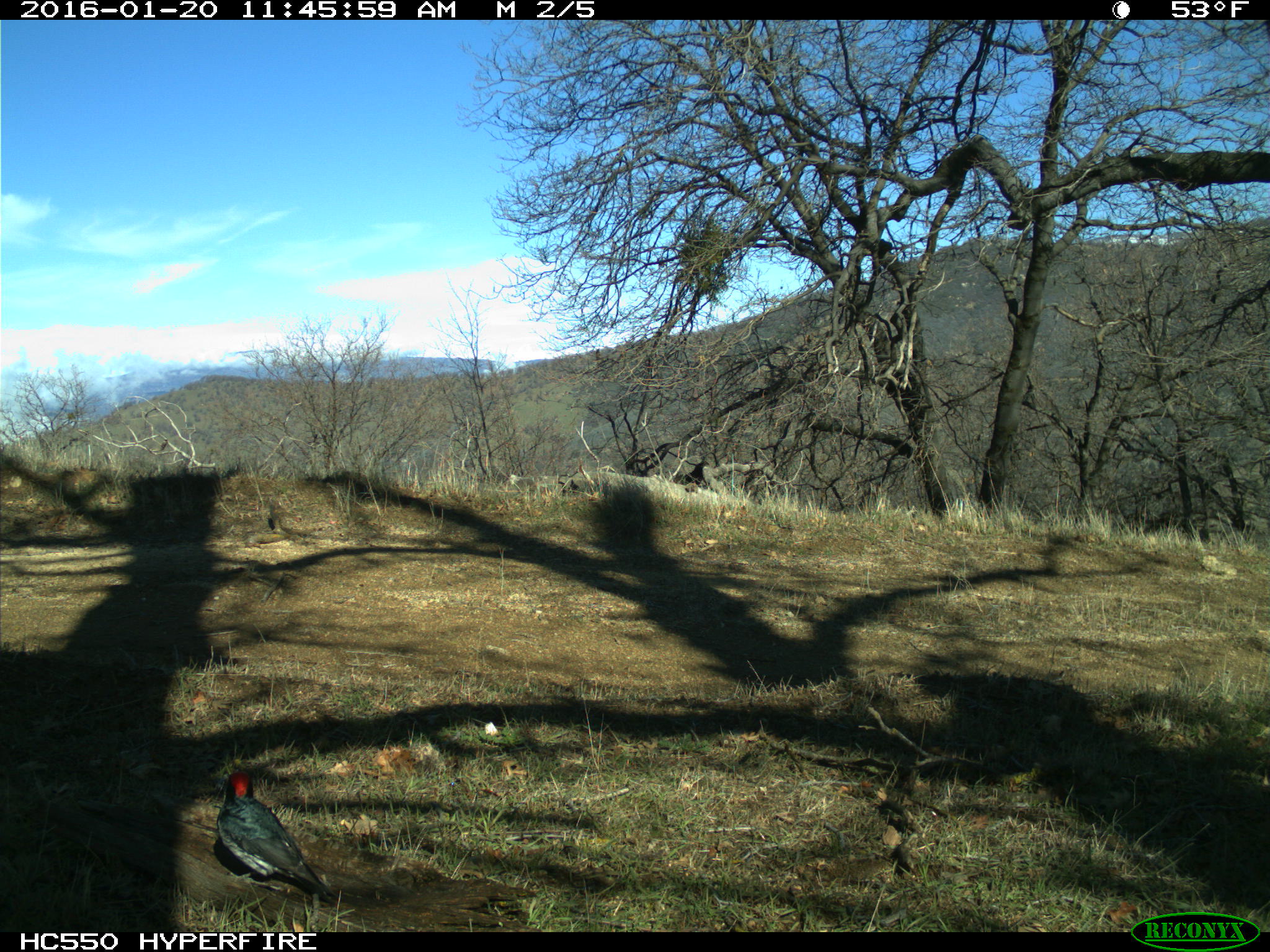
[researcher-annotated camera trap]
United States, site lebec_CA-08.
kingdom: Animalia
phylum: Chordata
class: Aves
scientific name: Aves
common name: birds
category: unidentified bird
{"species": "unidentified bird (birds) (Aves)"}